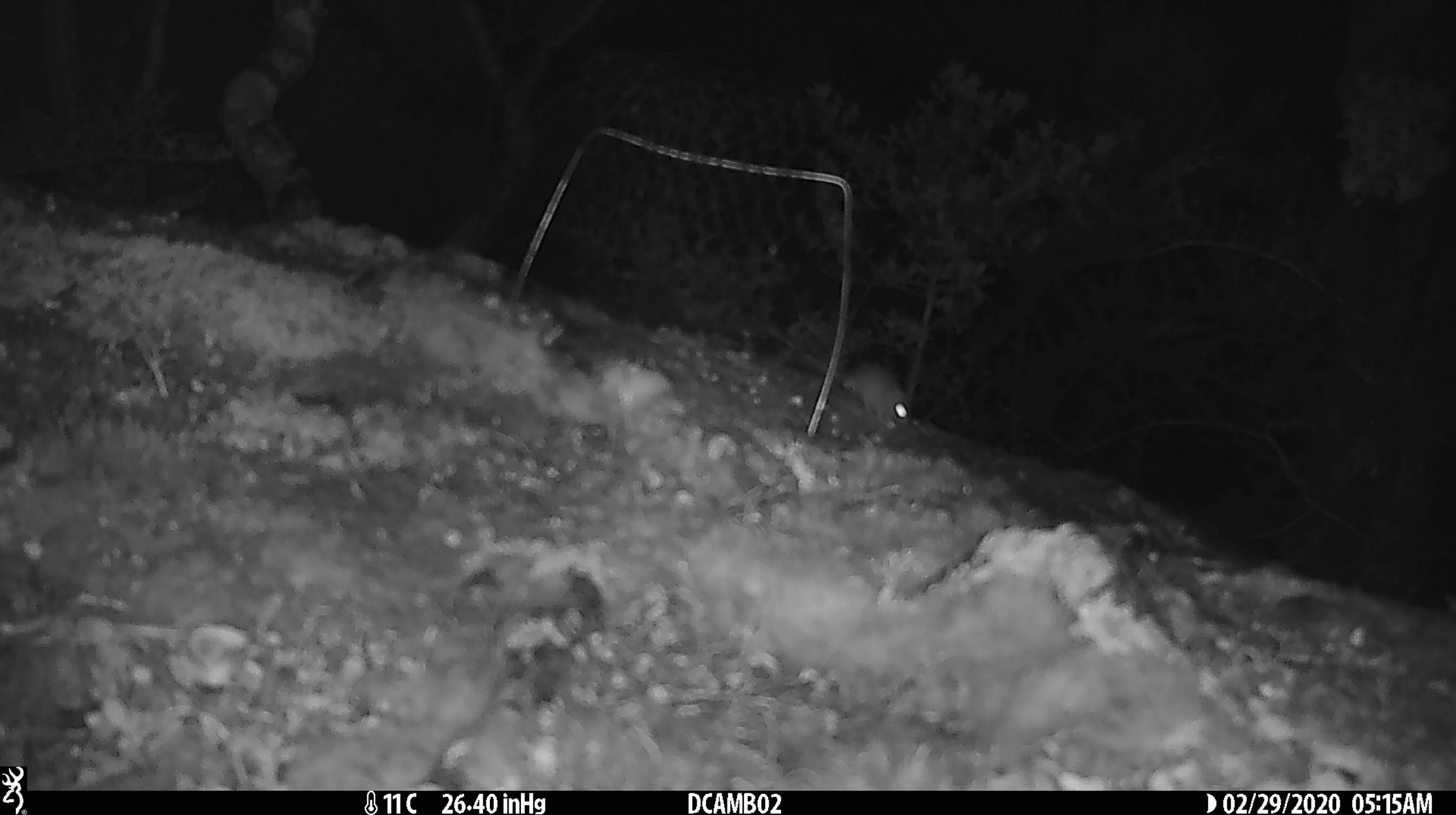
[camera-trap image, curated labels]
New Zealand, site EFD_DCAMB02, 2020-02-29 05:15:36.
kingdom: Animalia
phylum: Chordata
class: Mammalia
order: Rodentia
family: Muridae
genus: Mus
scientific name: Mus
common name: mouse